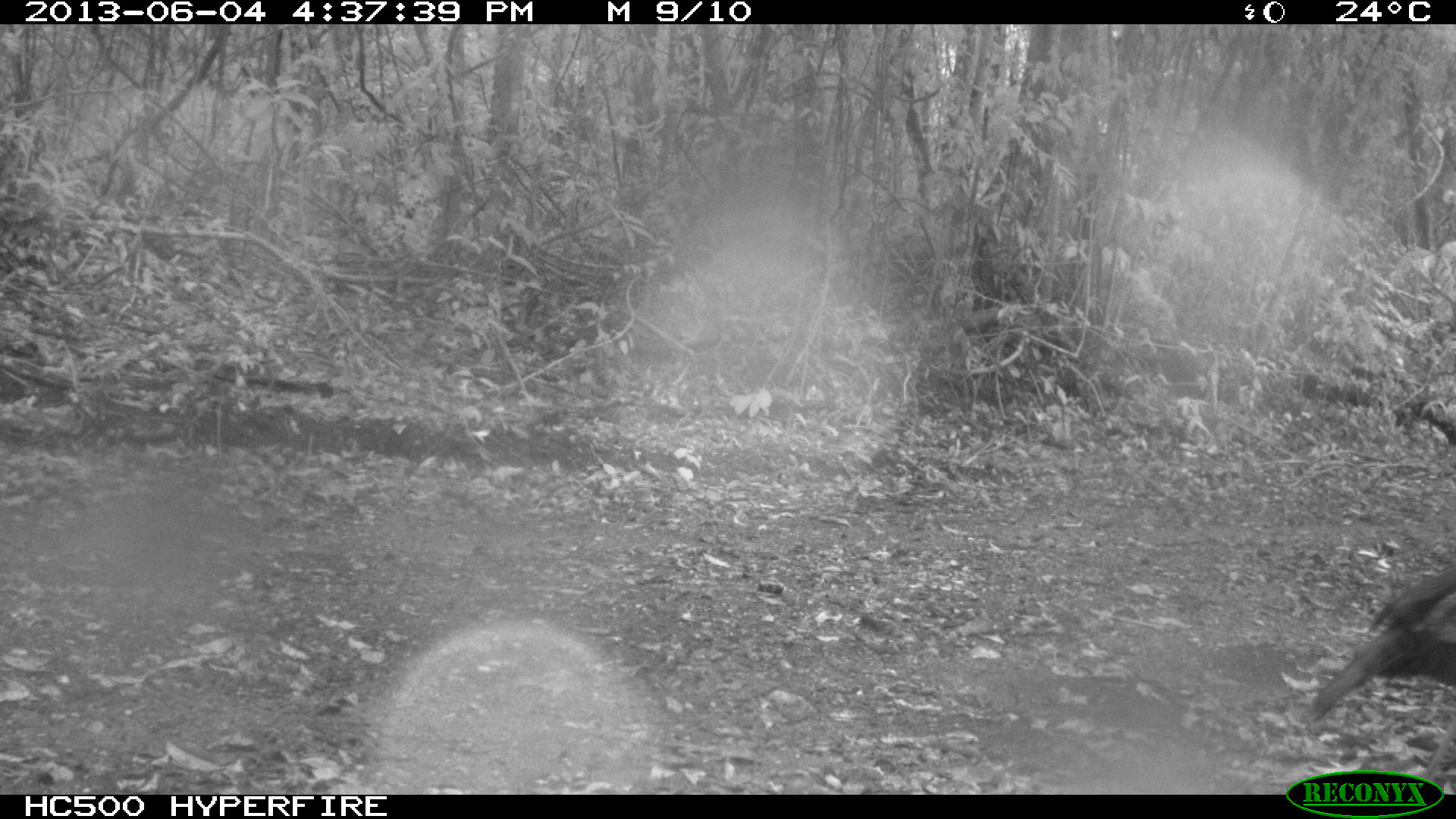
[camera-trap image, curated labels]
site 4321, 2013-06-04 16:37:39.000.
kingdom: Animalia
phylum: Chordata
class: Aves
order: Galliformes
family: Phasianidae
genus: Meleagris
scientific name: Meleagris ocellata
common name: ocellated turkey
Meleagris ocellata (ocellated turkey), count 1, sex male.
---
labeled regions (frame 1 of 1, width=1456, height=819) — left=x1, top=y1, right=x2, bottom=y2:
meleagris ocellata: left=1307, top=568, right=1454, bottom=721